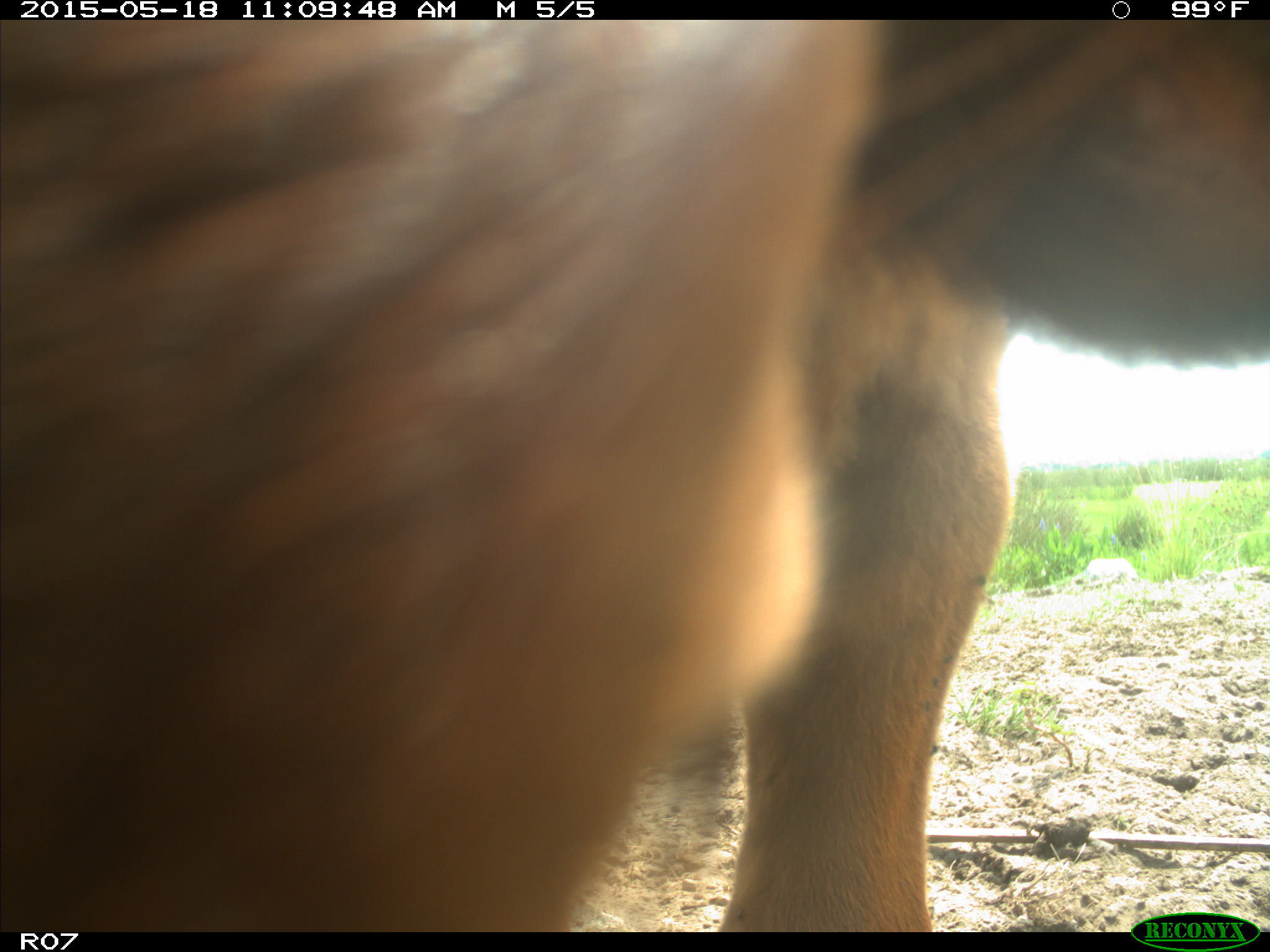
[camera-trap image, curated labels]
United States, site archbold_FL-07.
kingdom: Animalia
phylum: Chordata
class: Mammalia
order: Artiodactyla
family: Bovidae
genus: Bos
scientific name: Bos taurus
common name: domestic cow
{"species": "Bos taurus (domestic cow)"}